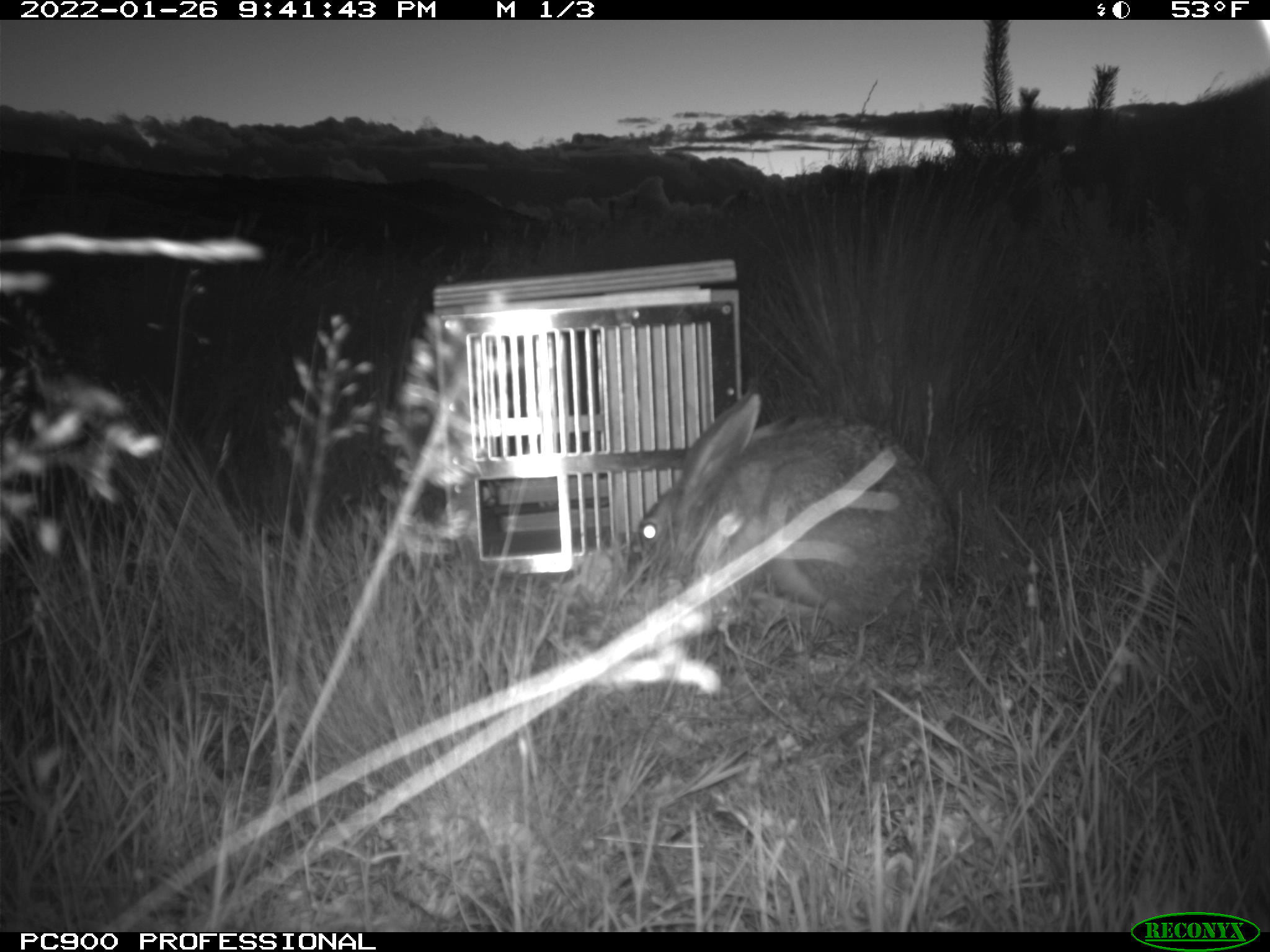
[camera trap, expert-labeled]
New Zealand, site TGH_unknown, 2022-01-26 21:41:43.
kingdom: Animalia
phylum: Chordata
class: Mammalia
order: Lagomorpha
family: Leporidae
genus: Lepus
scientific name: Lepus europaeus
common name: brown hare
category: hare